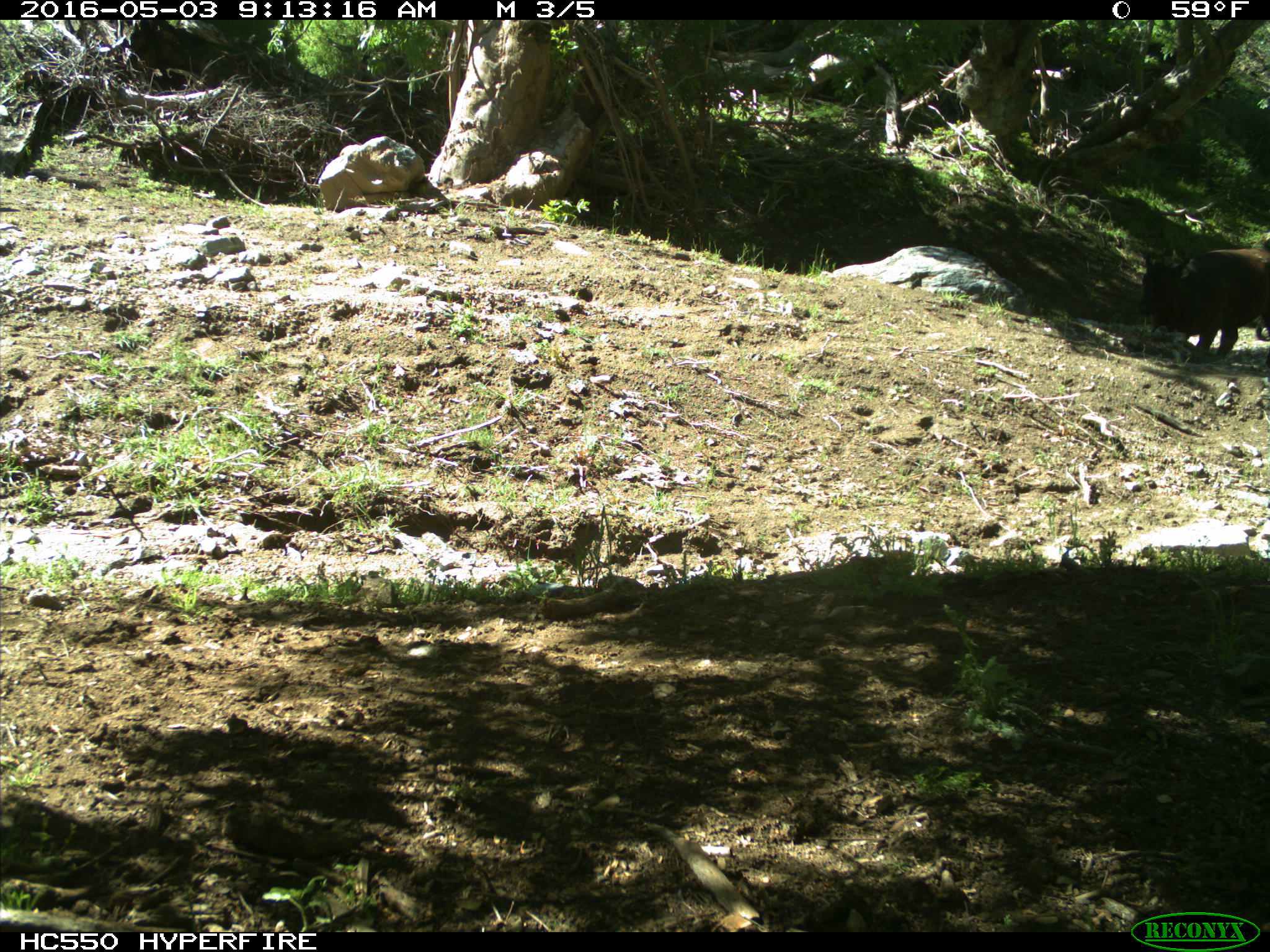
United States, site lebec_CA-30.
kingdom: Animalia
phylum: Chordata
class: Mammalia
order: Artiodactyla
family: Bovidae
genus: Bos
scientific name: Bos taurus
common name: domestic cow